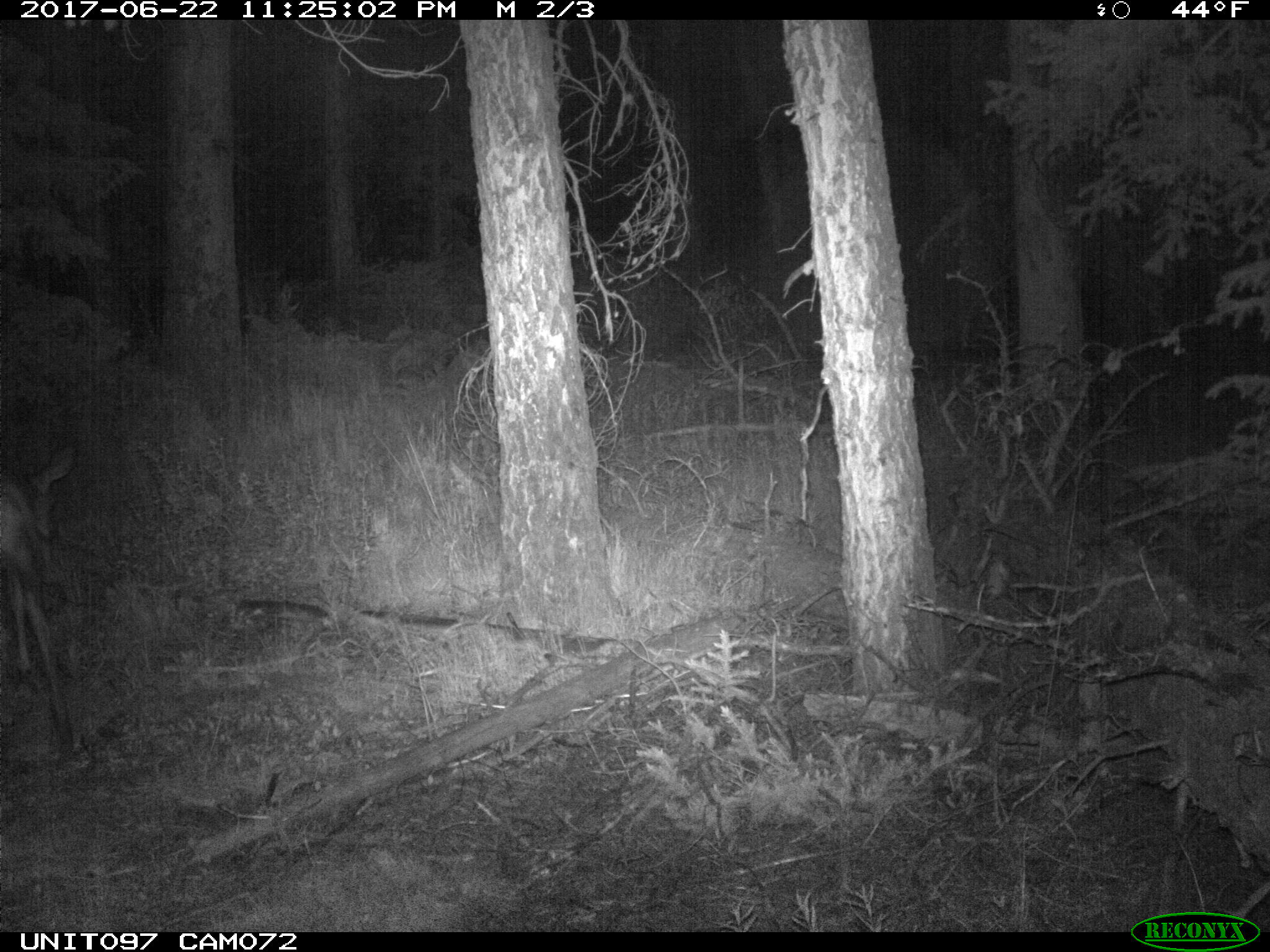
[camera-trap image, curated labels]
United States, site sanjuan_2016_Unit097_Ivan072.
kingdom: Animalia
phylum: Chordata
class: Mammalia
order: Artiodactyla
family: Cervidae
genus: Odocoileus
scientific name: Odocoileus hemionus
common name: mule deer